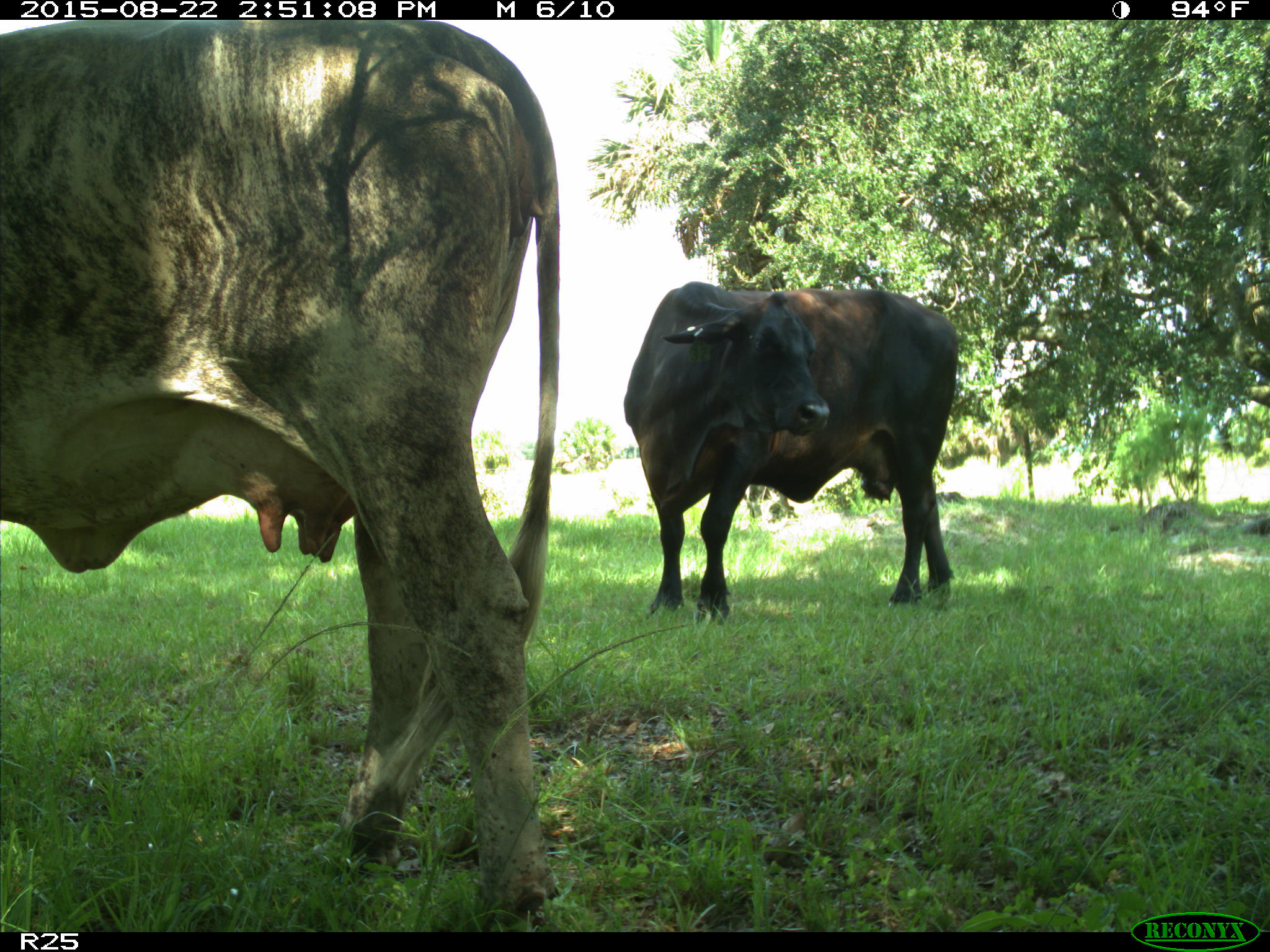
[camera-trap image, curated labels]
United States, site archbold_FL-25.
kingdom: Animalia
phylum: Chordata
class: Mammalia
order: Artiodactyla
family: Bovidae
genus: Bos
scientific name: Bos taurus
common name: domestic cow